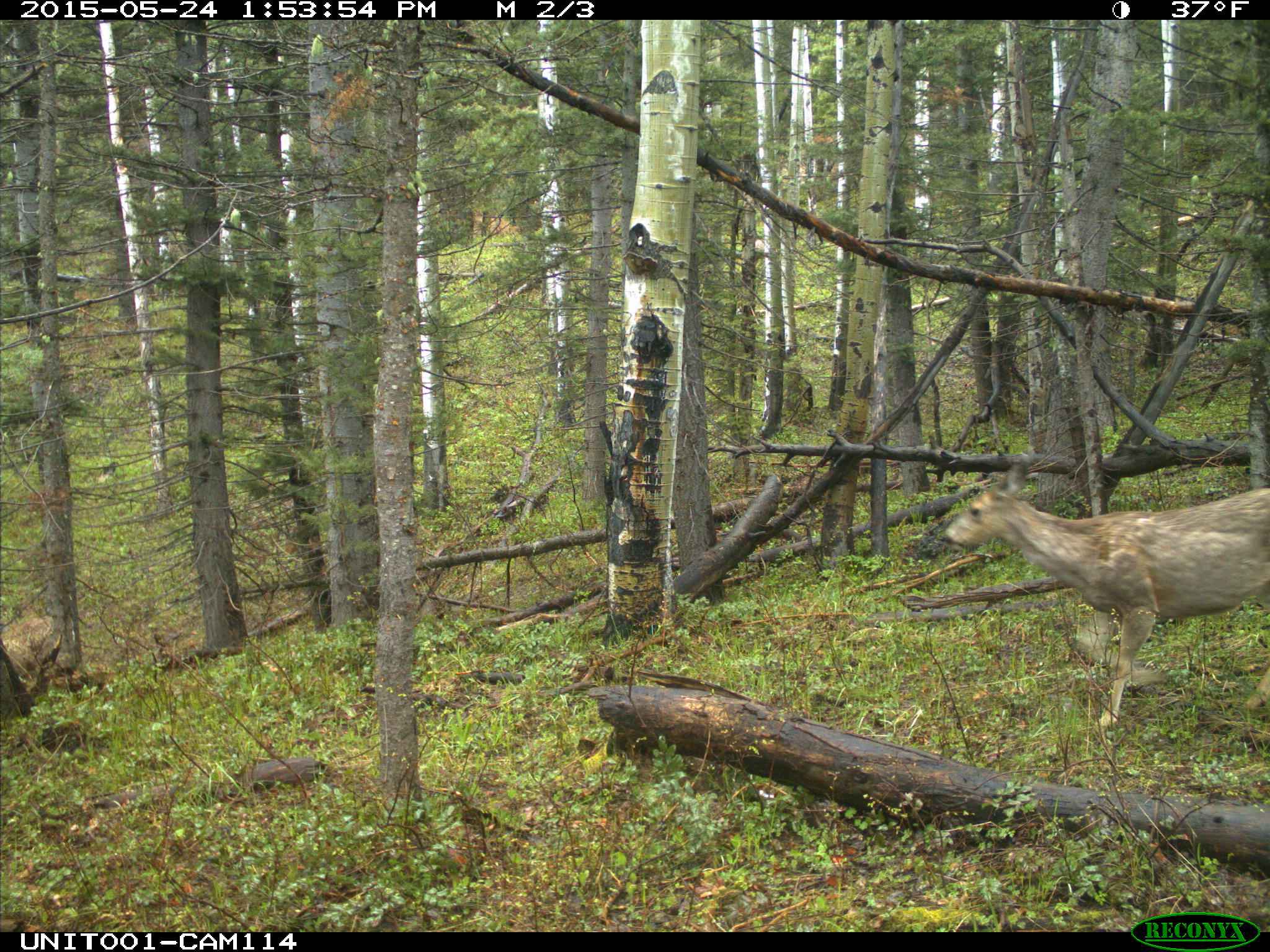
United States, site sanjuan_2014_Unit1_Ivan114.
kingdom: Animalia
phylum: Chordata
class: Mammalia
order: Artiodactyla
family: Cervidae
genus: Odocoileus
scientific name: Odocoileus hemionus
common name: mule deer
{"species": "Odocoileus hemionus (mule deer)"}